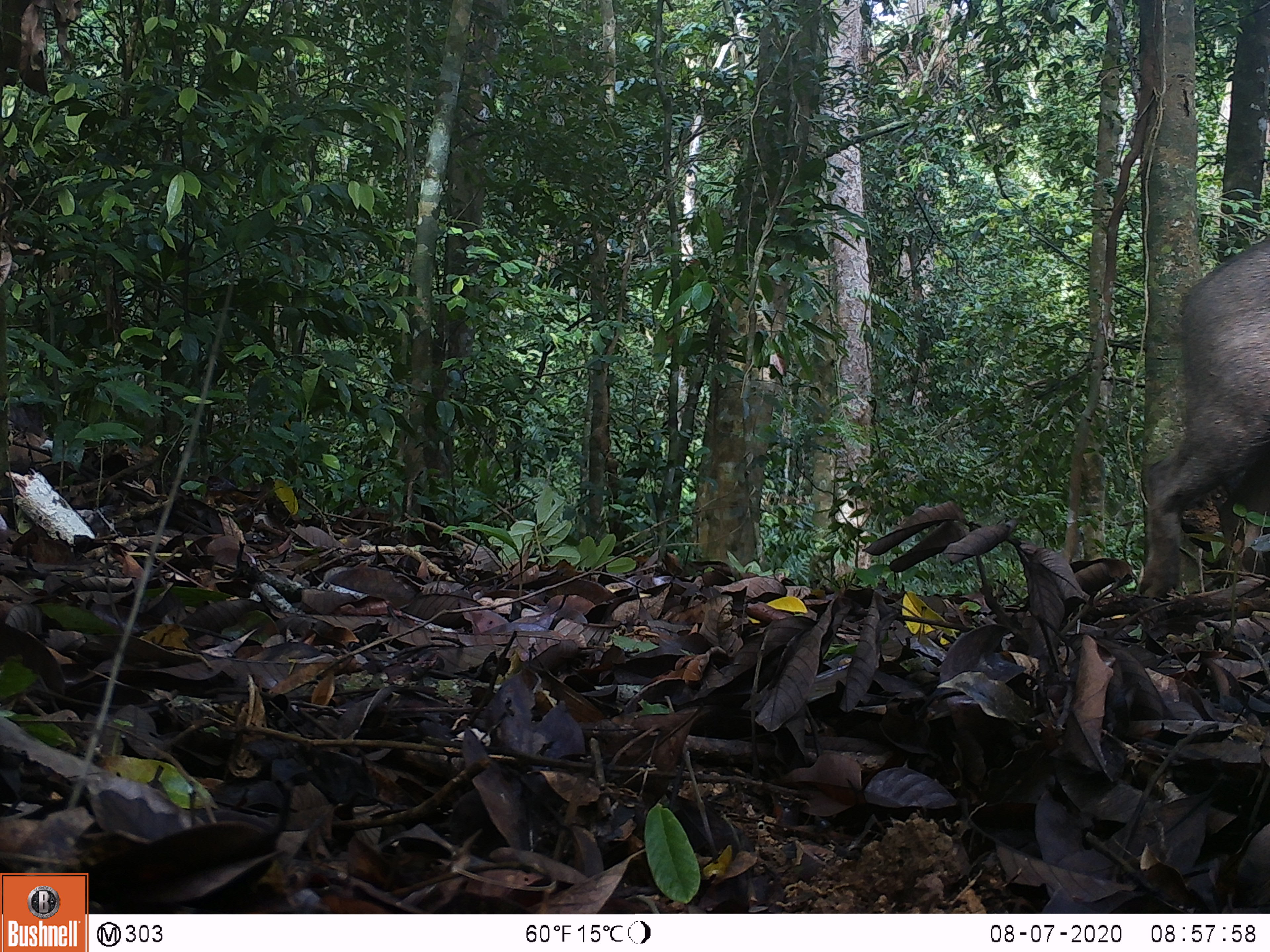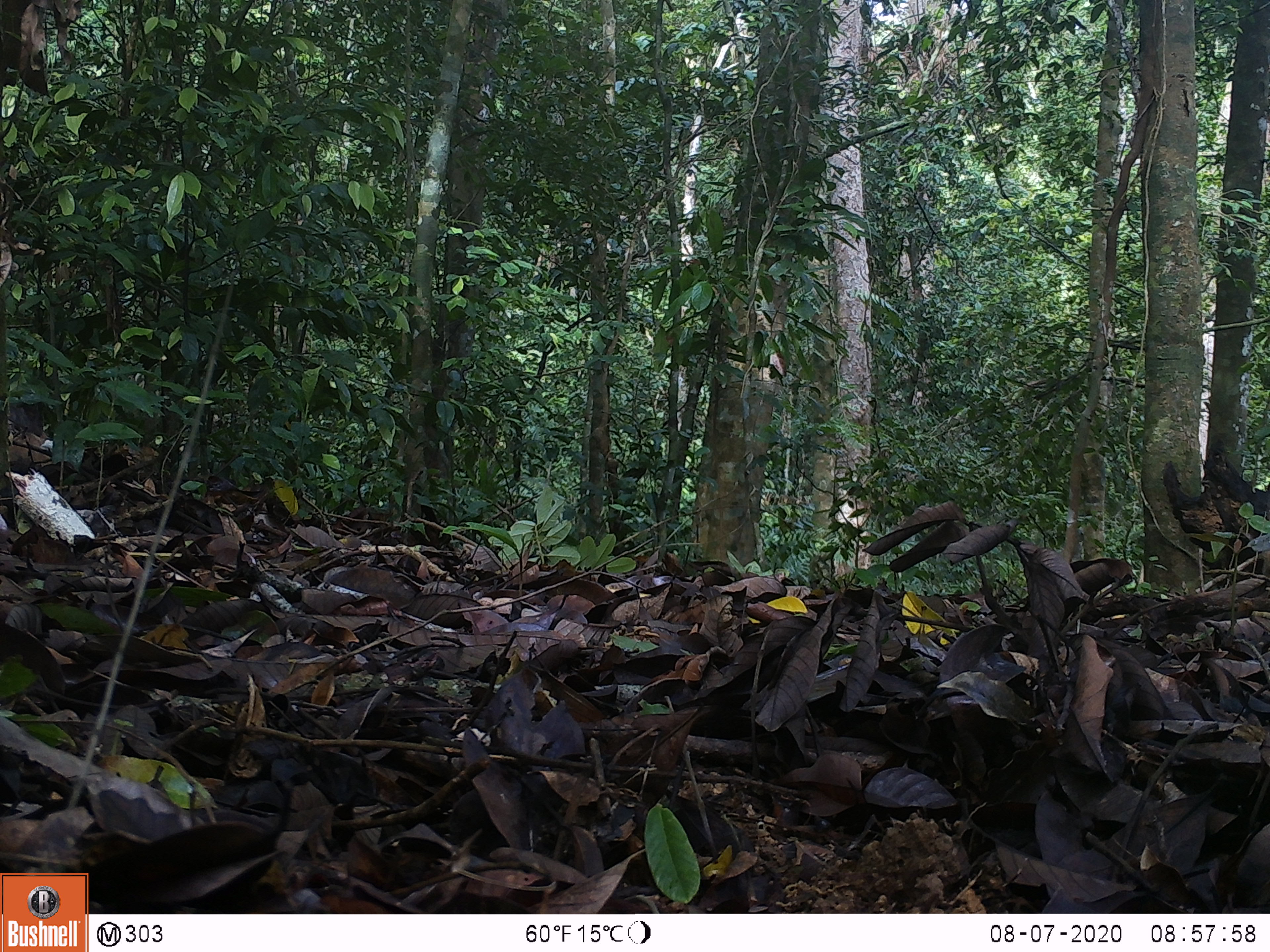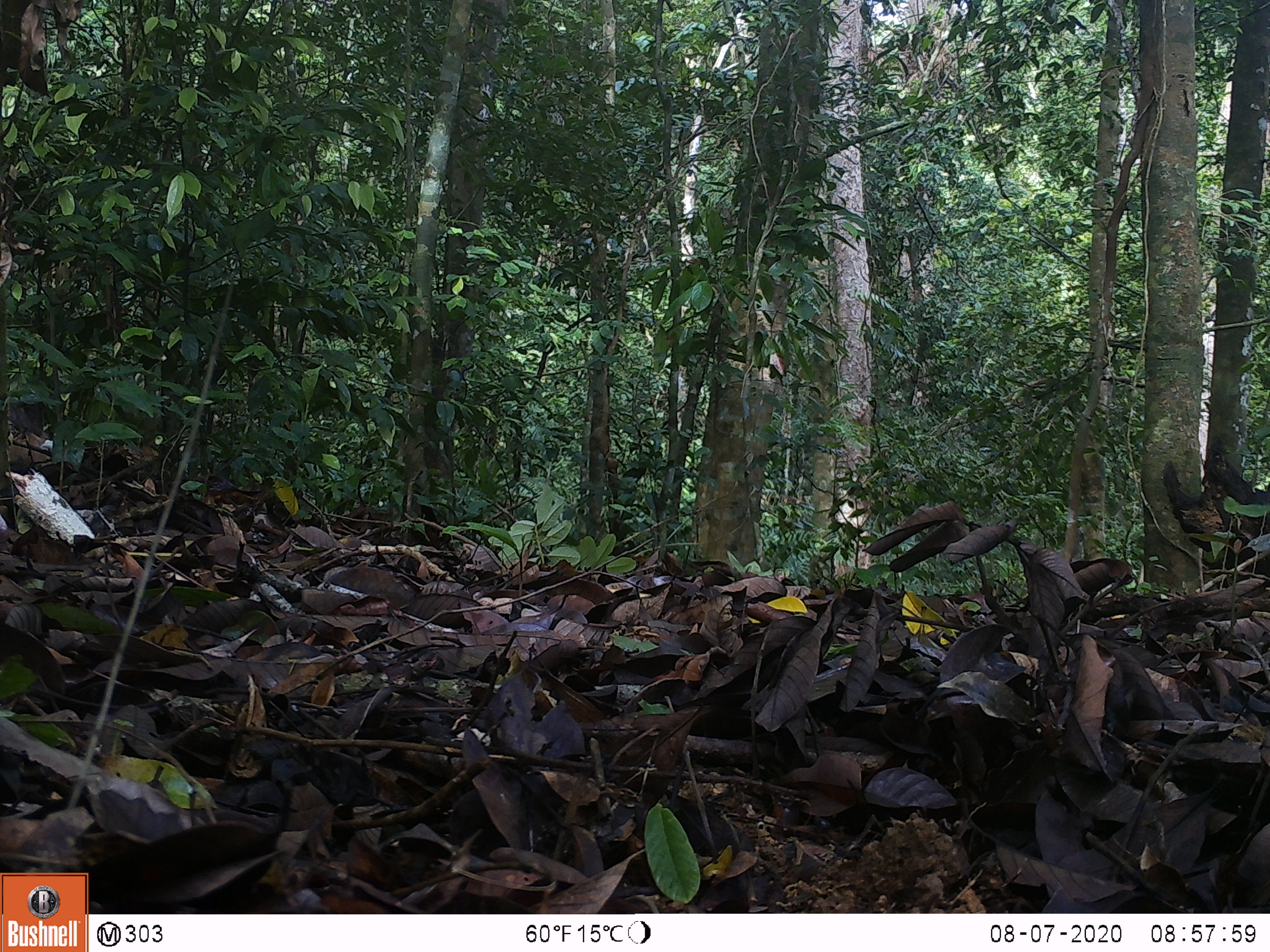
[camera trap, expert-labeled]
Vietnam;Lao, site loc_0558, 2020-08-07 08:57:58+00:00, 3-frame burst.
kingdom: Animalia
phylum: Chordata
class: Mammalia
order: Artiodactyla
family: Suidae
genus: Sus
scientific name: Sus scrofa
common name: eurasian wild pig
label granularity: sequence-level